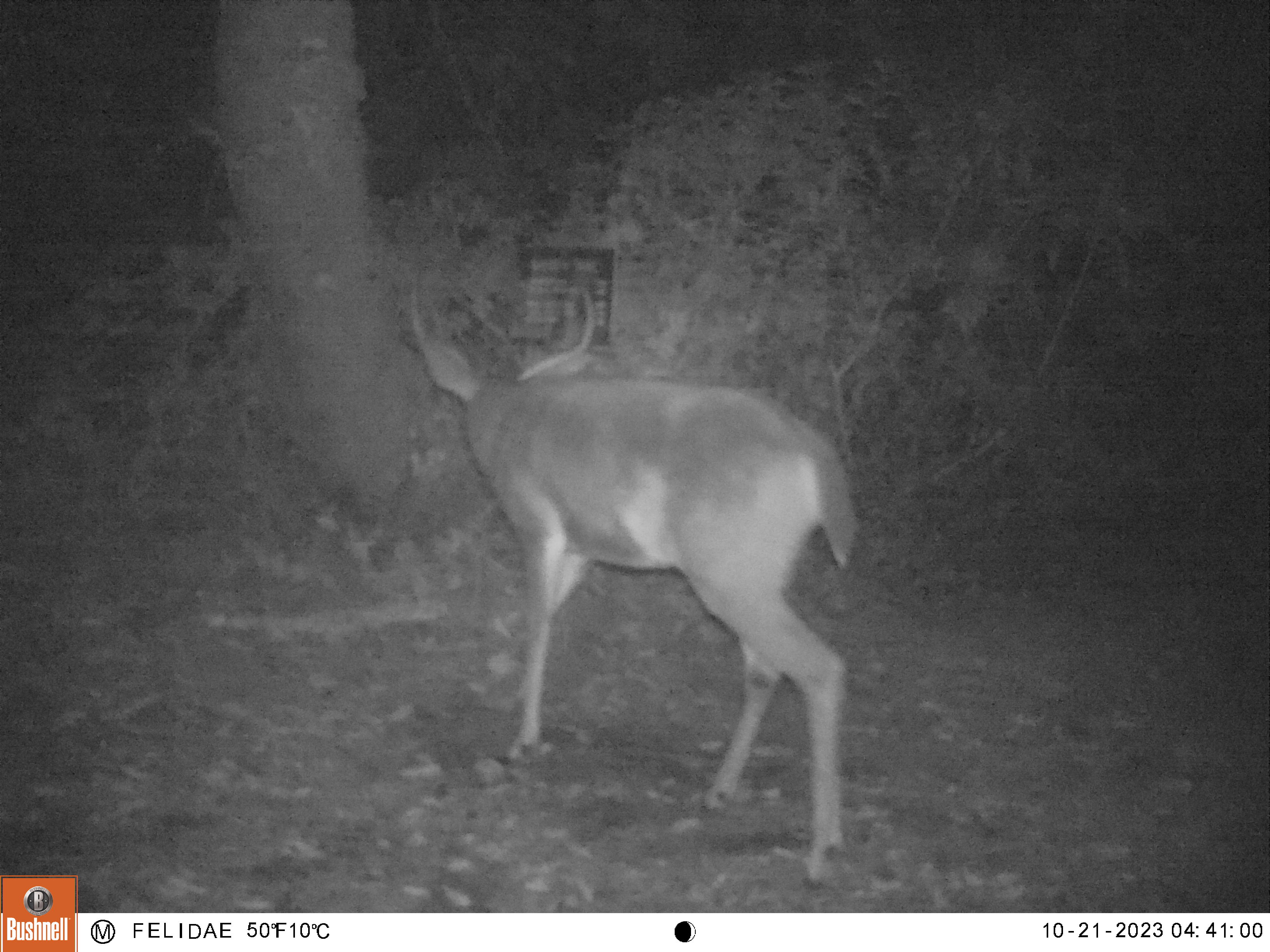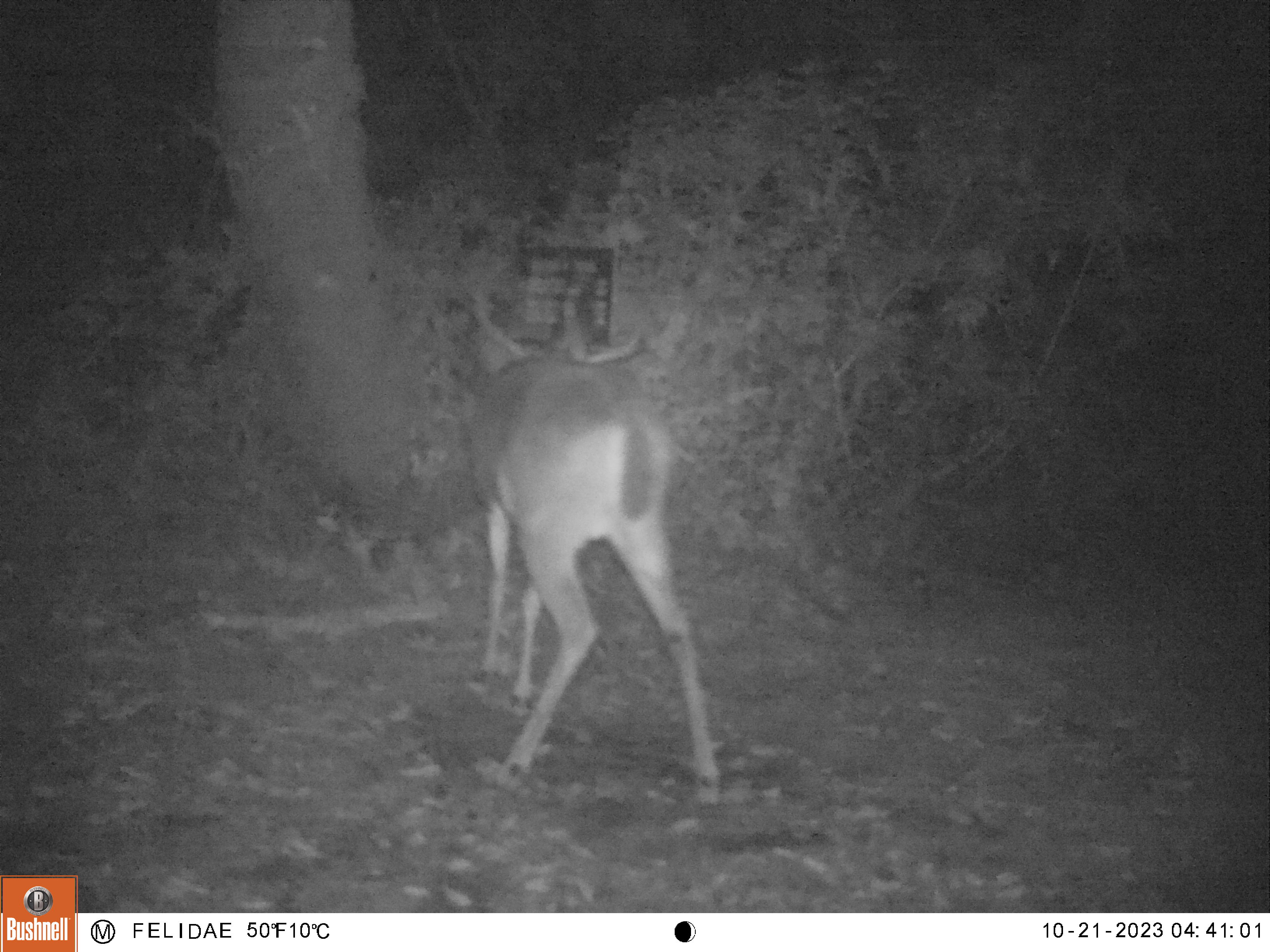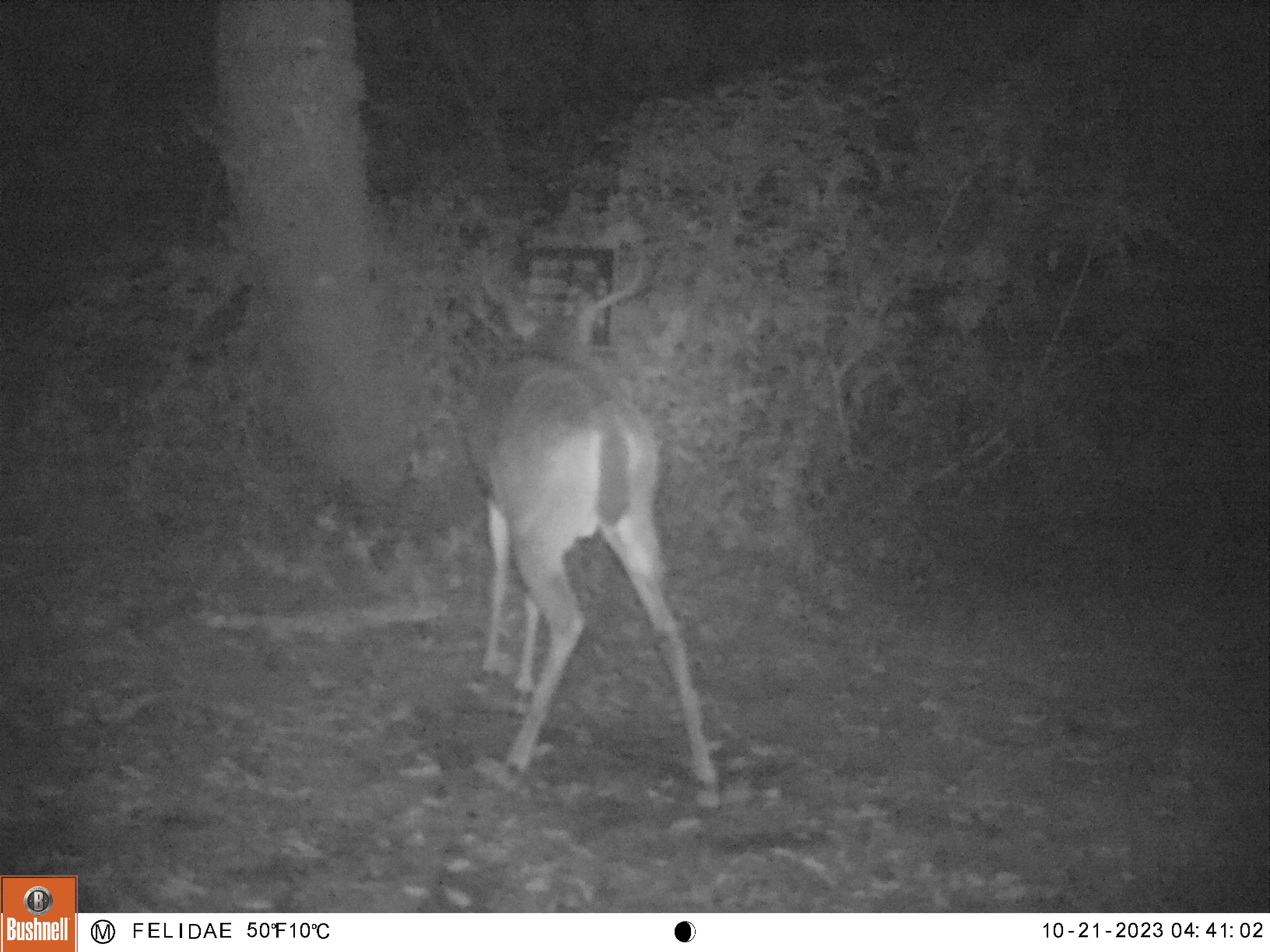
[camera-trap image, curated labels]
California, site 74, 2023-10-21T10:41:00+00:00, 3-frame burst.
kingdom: Animalia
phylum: Chordata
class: Mammalia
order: Artiodactyla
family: Cervidae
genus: Odocoileus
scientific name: Odocoileus hemionus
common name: mule deer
Mule deer (Odocoileus hemionus).